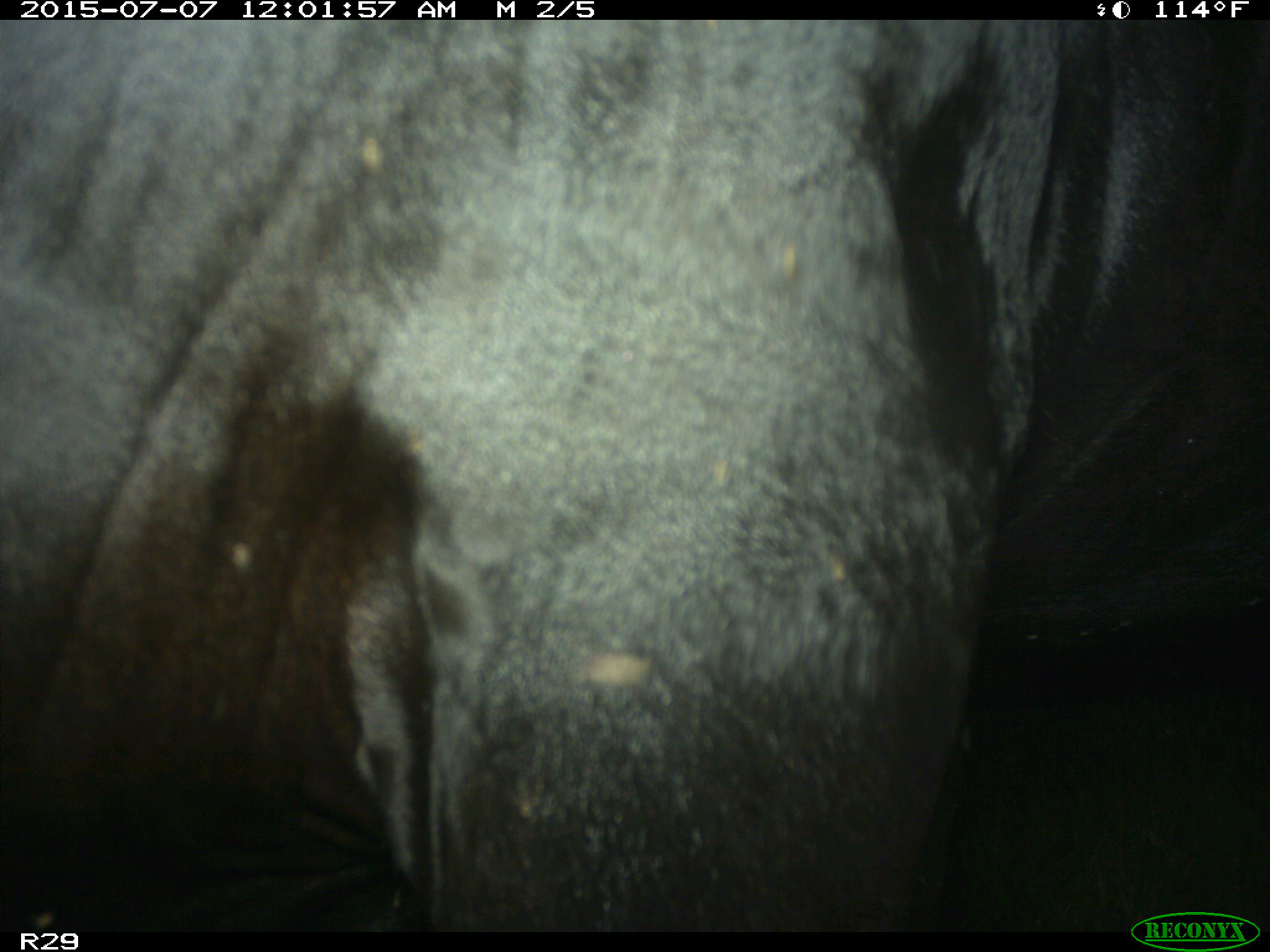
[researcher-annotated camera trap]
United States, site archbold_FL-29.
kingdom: Animalia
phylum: Chordata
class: Mammalia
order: Artiodactyla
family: Bovidae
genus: Bos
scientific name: Bos taurus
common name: domestic cow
Bos taurus (domestic cow).